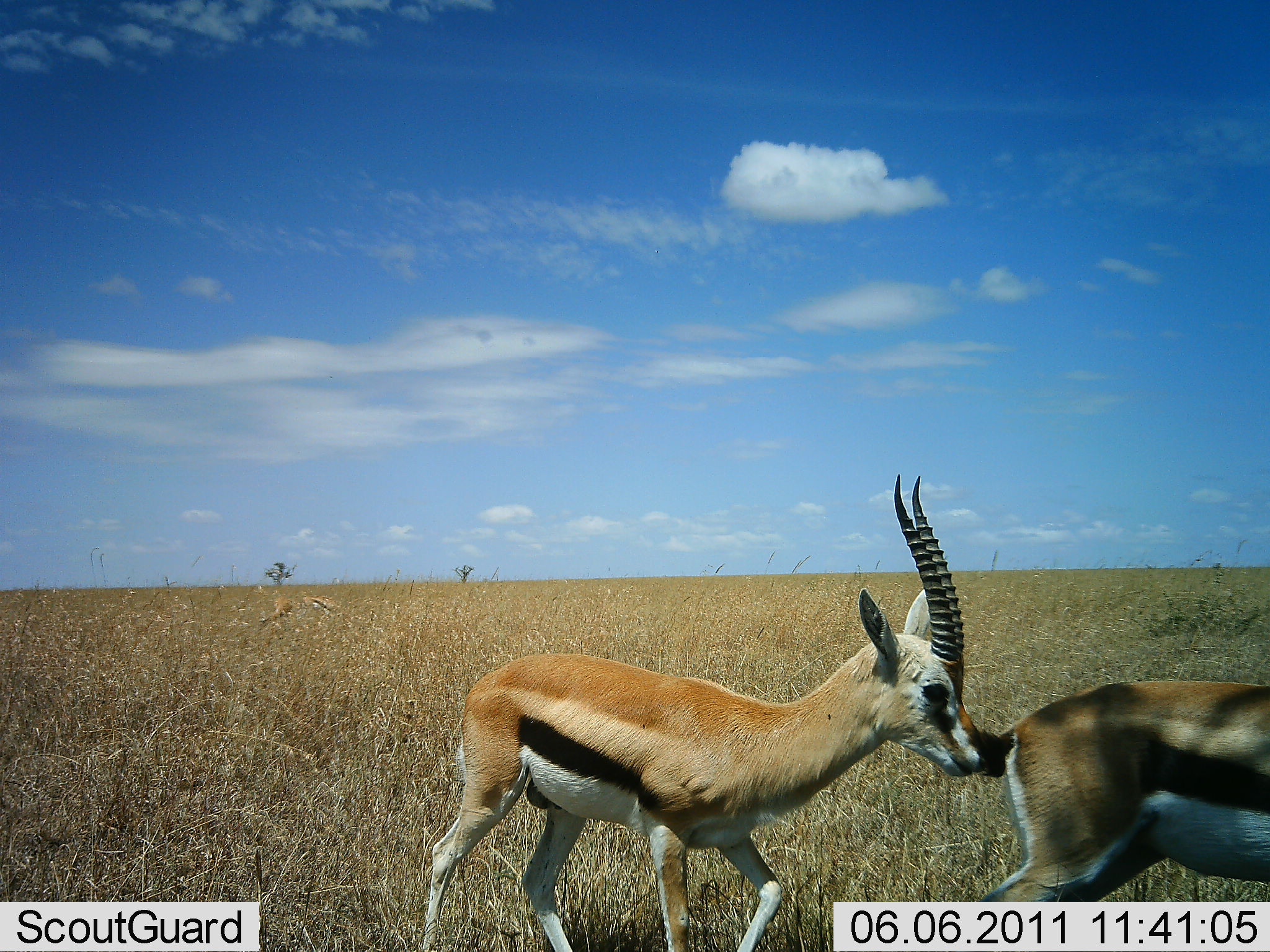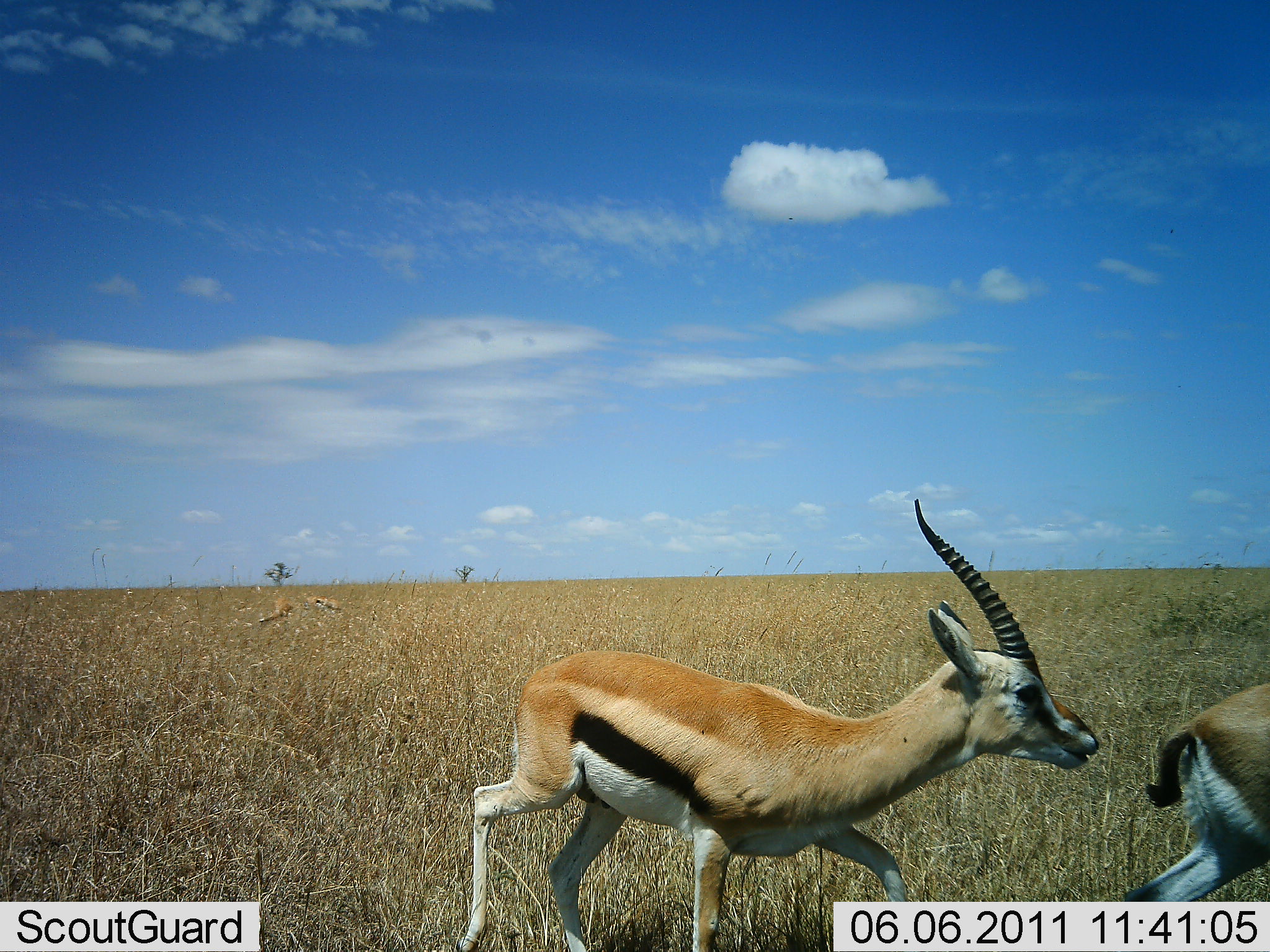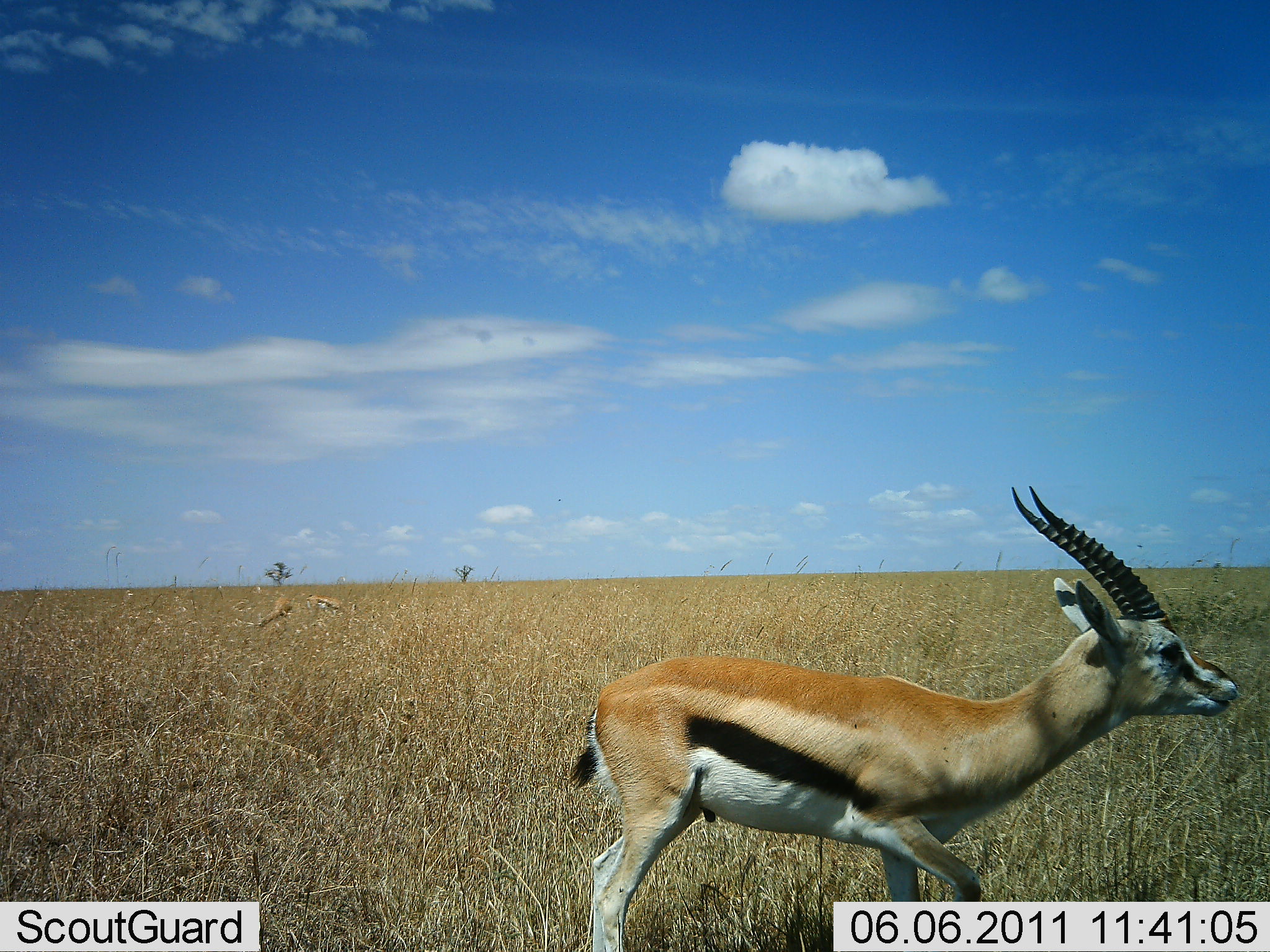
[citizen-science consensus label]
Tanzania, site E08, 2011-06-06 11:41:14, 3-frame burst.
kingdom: Animalia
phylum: Chordata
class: Mammalia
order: Artiodactyla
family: Bovidae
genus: Eudorcas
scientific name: Eudorcas thomsonii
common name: thomson's gazelle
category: gazellethomsons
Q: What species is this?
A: Gazellethomsons (thomson's gazelle) (Eudorcas thomsonii).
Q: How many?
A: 2.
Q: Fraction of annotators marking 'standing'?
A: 18%.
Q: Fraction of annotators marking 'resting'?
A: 0%.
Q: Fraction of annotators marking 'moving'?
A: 91%.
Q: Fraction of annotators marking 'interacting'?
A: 18%.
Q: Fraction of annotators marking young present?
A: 0%.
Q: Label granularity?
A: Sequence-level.